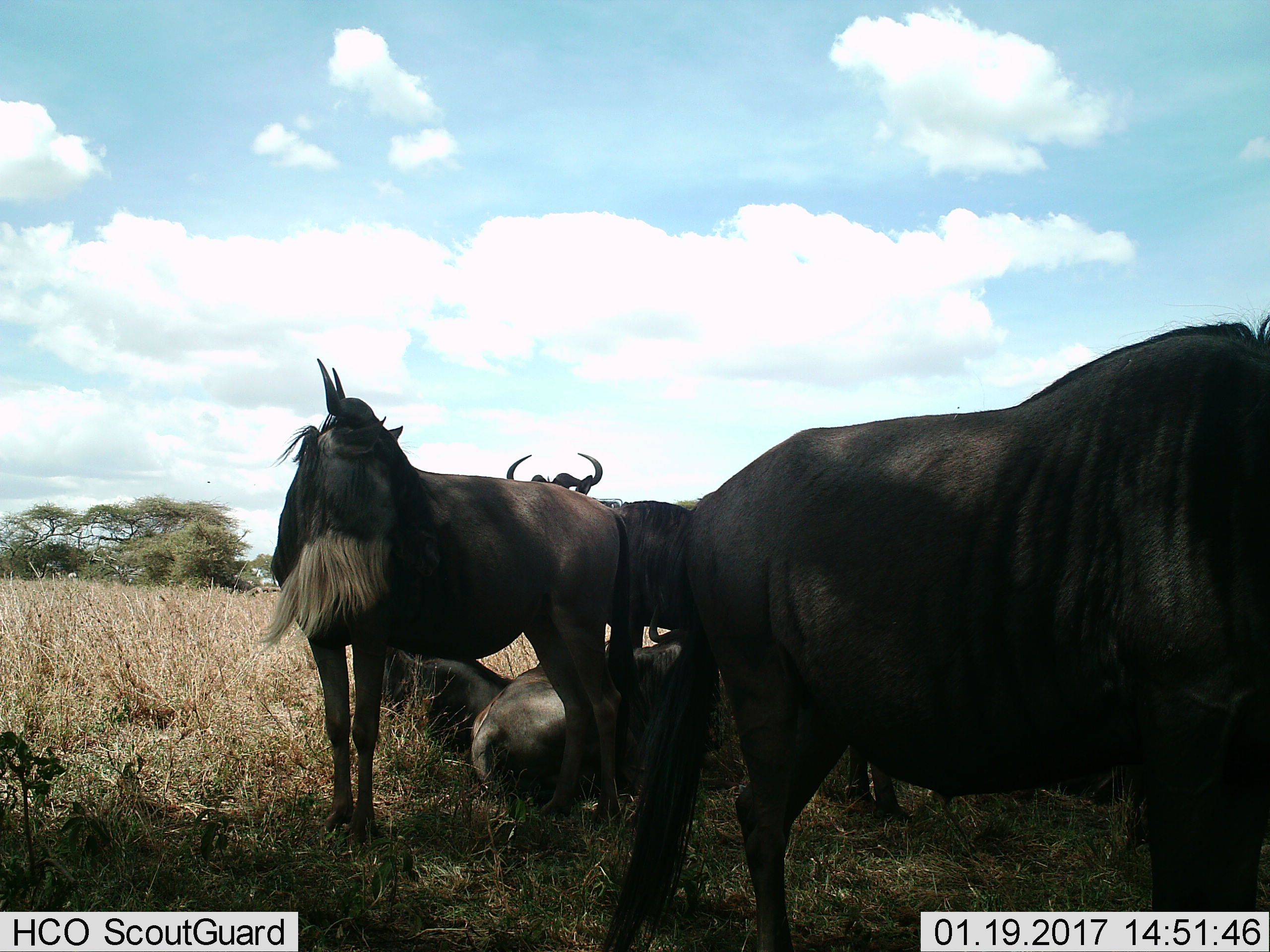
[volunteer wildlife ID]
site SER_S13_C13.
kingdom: Animalia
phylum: Chordata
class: Mammalia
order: Artiodactyla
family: Bovidae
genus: Connochaetes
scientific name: Connochaetes taurinus taurinus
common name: blue wildebeest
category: wildebeestblue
Wildebeestblue (blue wildebeest) (Connochaetes taurinus taurinus), count 5. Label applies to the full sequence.